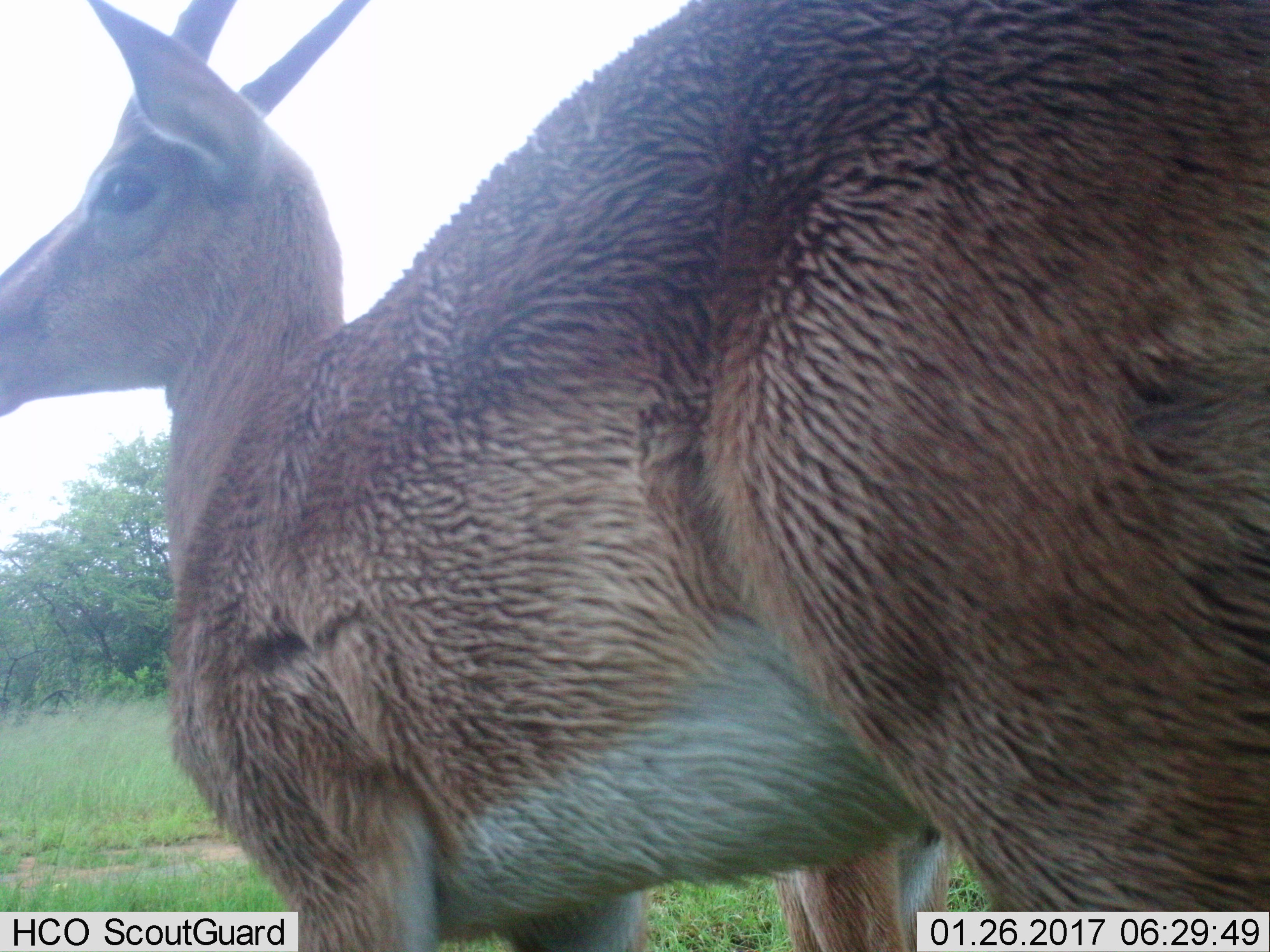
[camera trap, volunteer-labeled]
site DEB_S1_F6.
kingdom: Animalia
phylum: Chordata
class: Mammalia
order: Artiodactyla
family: Bovidae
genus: Aepyceros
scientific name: Aepyceros melampus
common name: impala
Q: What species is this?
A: Impala (Aepyceros melampus).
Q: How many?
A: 1.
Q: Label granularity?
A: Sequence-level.